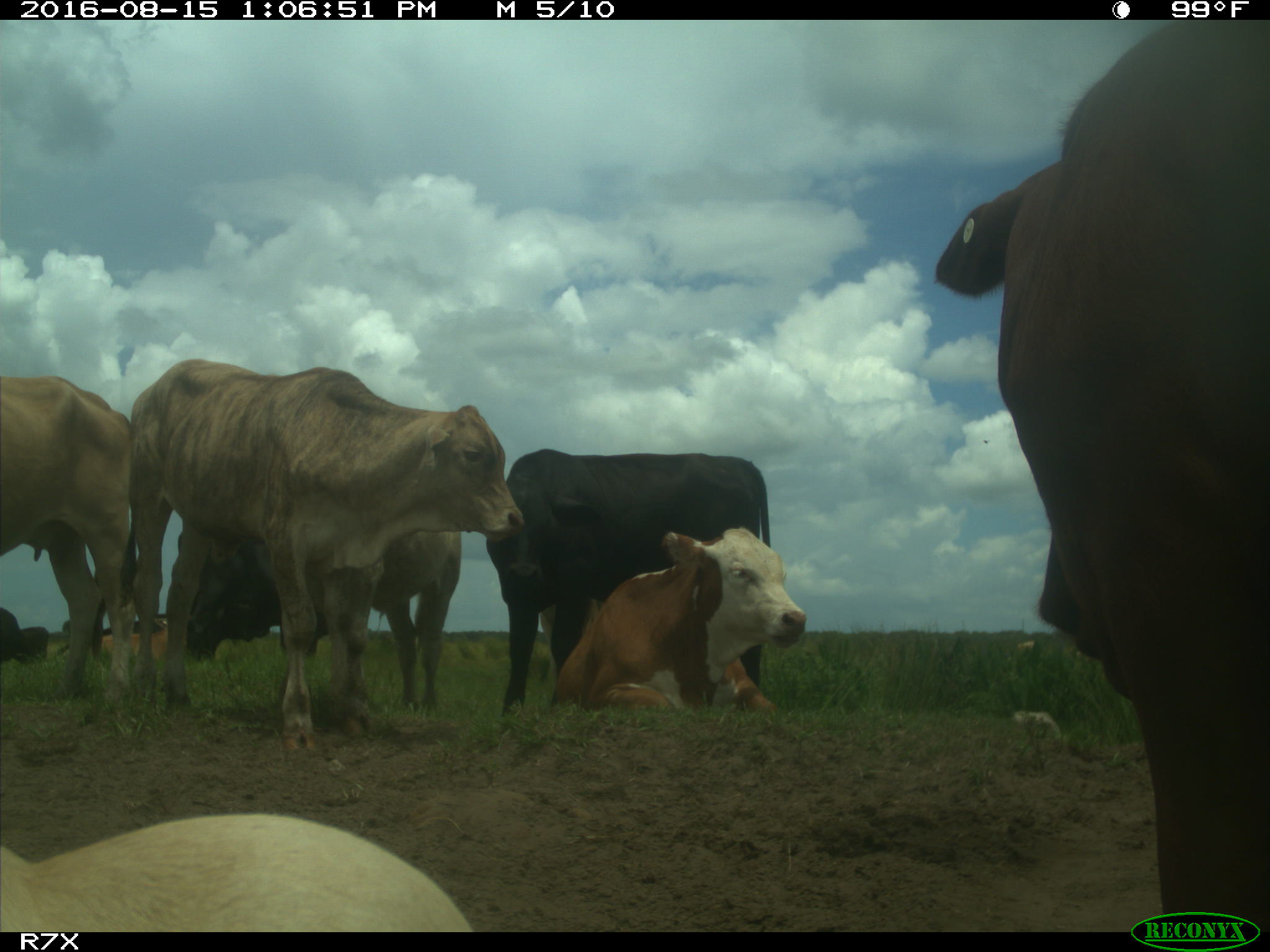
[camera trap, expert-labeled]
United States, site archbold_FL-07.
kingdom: Animalia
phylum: Chordata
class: Mammalia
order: Artiodactyla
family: Bovidae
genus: Bos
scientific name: Bos taurus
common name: domestic cow